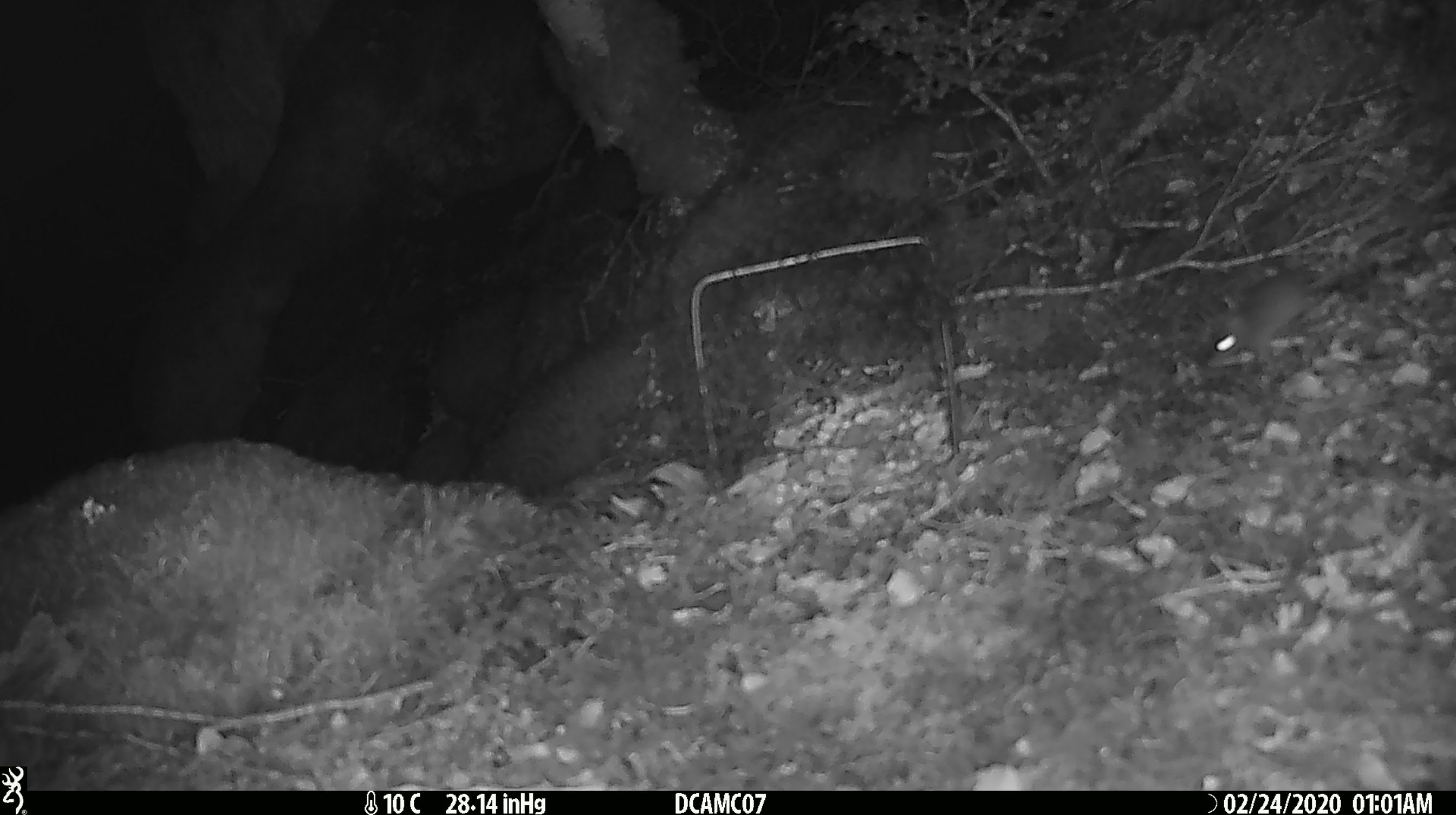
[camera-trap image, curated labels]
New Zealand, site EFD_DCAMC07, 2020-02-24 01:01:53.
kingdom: Animalia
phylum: Chordata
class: Mammalia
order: Rodentia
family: Muridae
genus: Mus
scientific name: Mus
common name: mouse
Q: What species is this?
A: Mouse (Mus).